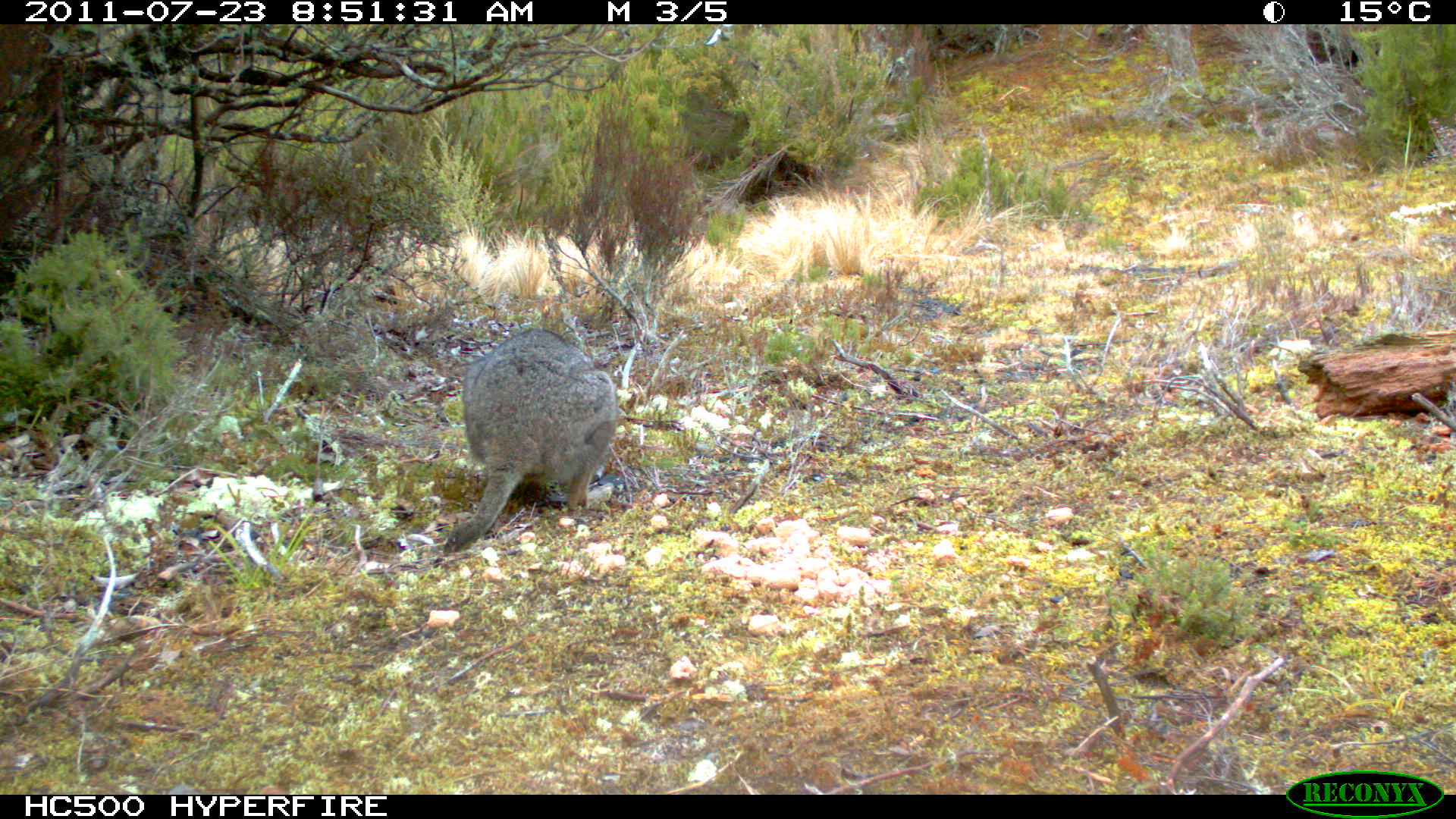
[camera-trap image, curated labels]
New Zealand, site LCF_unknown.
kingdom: Animalia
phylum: Chordata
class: Mammalia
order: Diprotodontia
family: Macropodidae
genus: Notamacropus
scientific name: Notamacropus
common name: wallaby